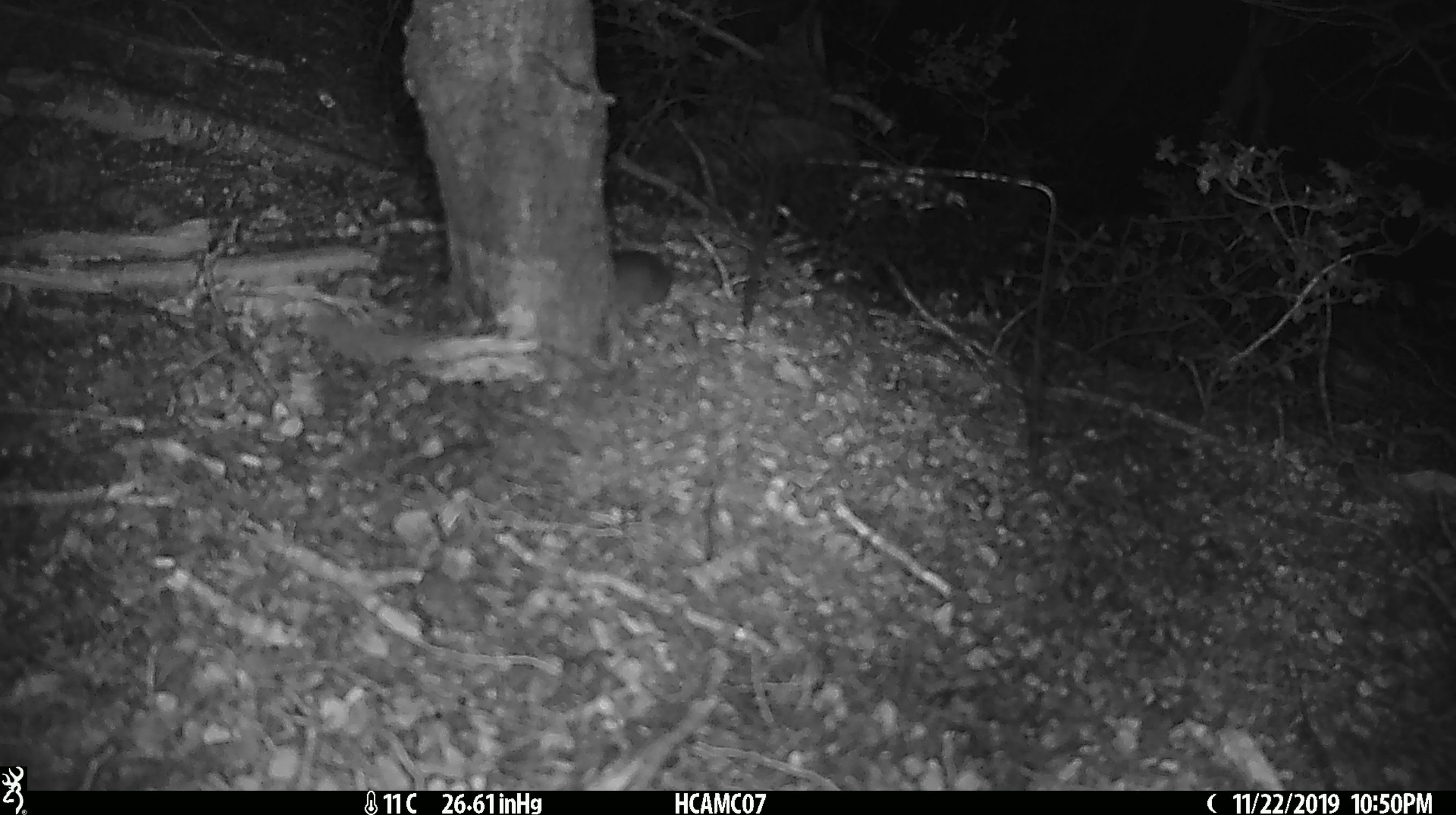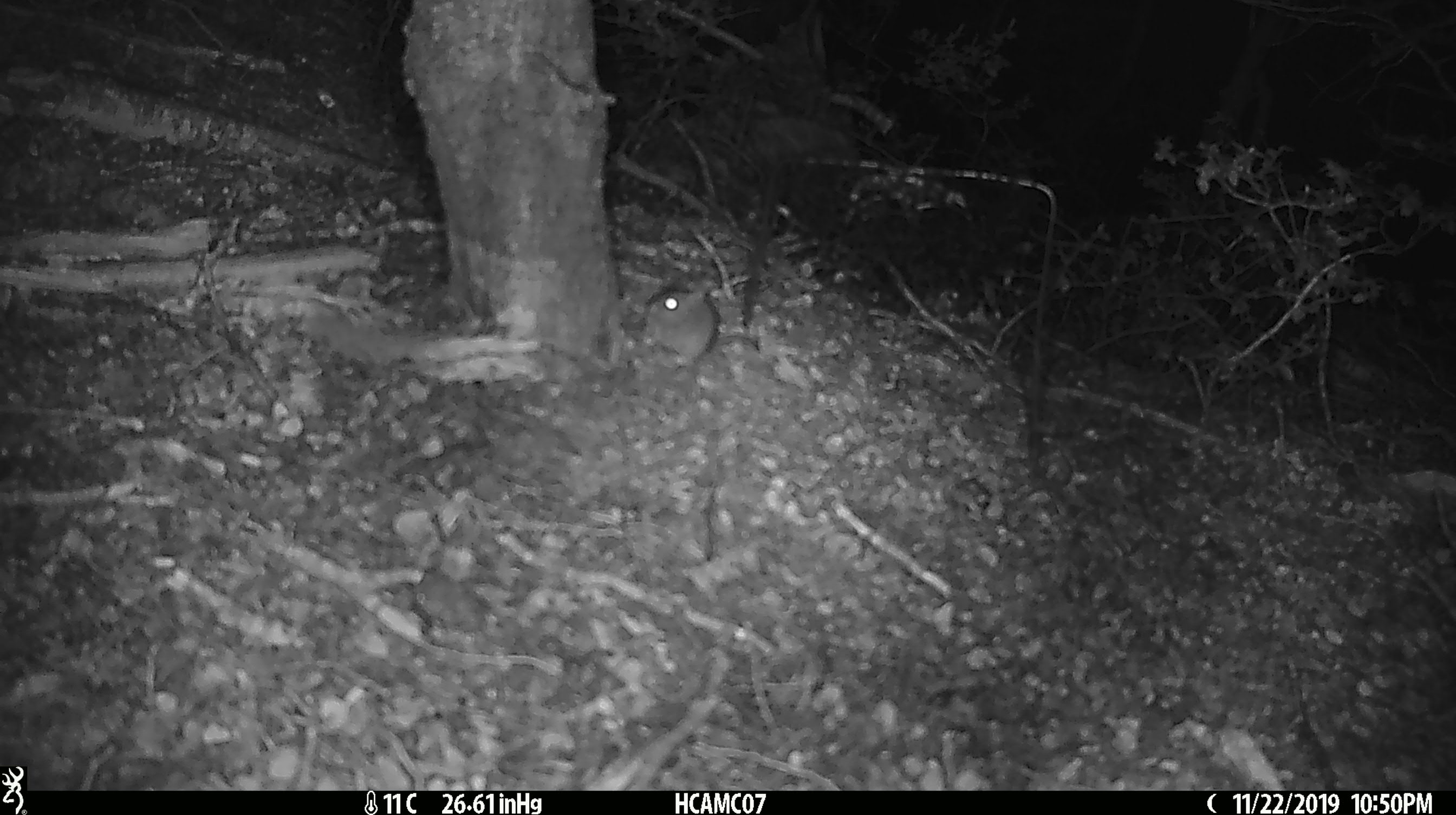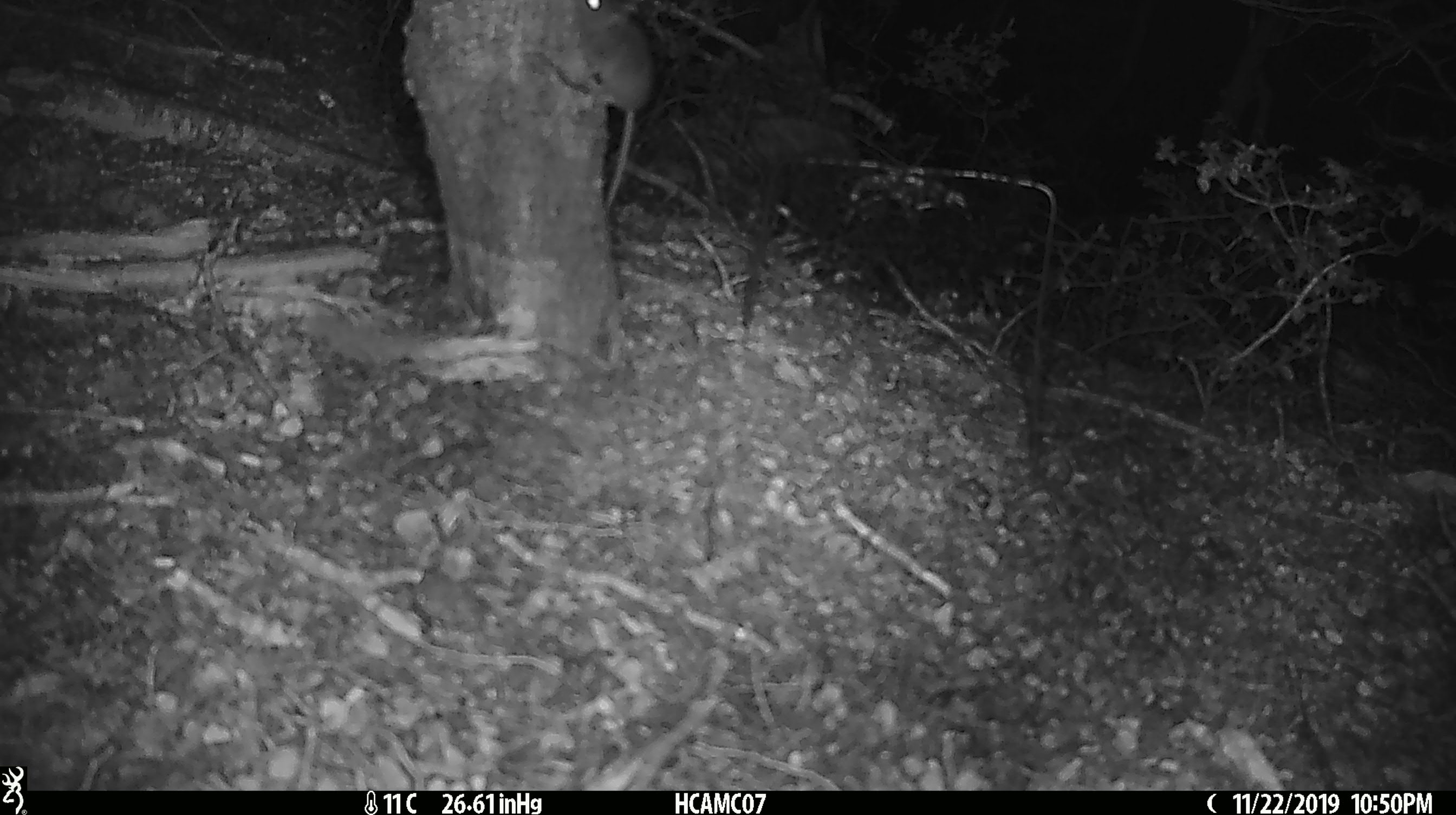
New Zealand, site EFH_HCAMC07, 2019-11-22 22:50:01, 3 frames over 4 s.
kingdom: Animalia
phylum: Chordata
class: Mammalia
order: Rodentia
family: Muridae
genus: Mus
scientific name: Mus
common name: mouse